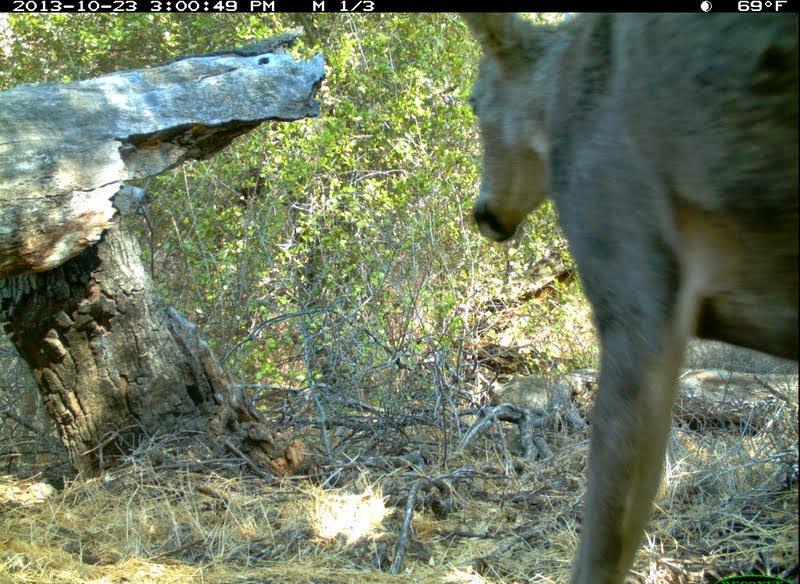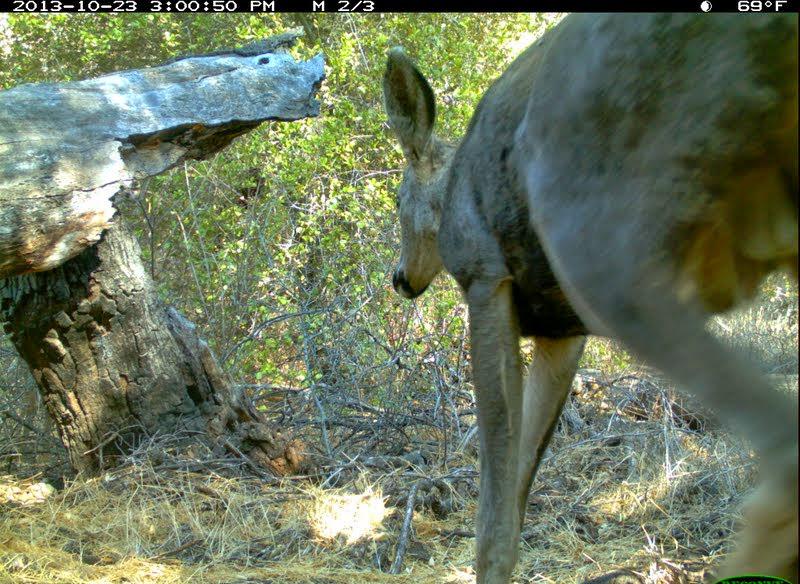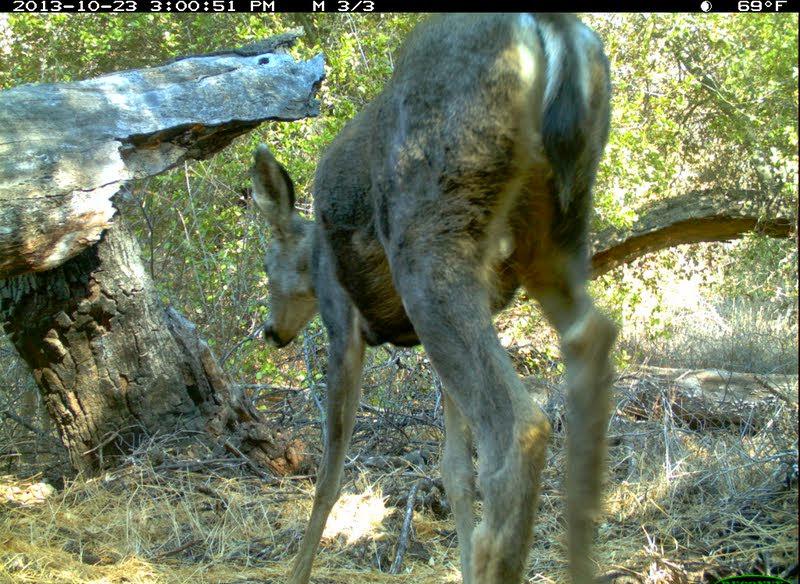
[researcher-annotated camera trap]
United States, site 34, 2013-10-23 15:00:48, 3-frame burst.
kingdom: Animalia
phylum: Chordata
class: Mammalia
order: Artiodactyla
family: Cervidae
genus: Odocoileus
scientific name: Odocoileus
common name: deer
Deer (Odocoileus).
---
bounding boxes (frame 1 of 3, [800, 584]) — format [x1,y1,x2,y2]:
deer: [459,11,799,584]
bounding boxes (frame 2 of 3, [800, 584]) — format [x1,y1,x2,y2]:
deer: [382,13,799,584]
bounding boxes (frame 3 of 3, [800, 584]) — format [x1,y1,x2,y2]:
deer: [248,11,618,583]